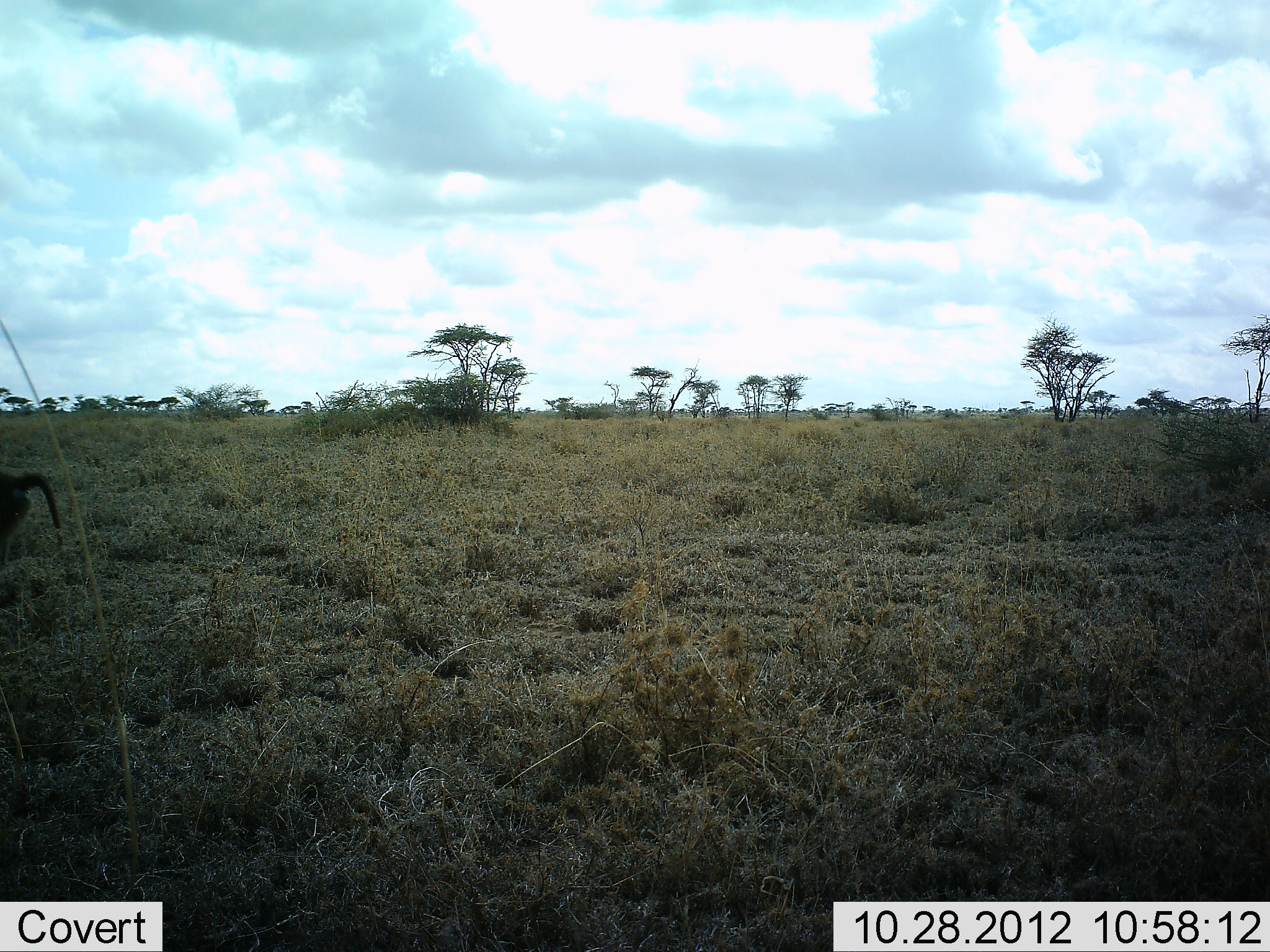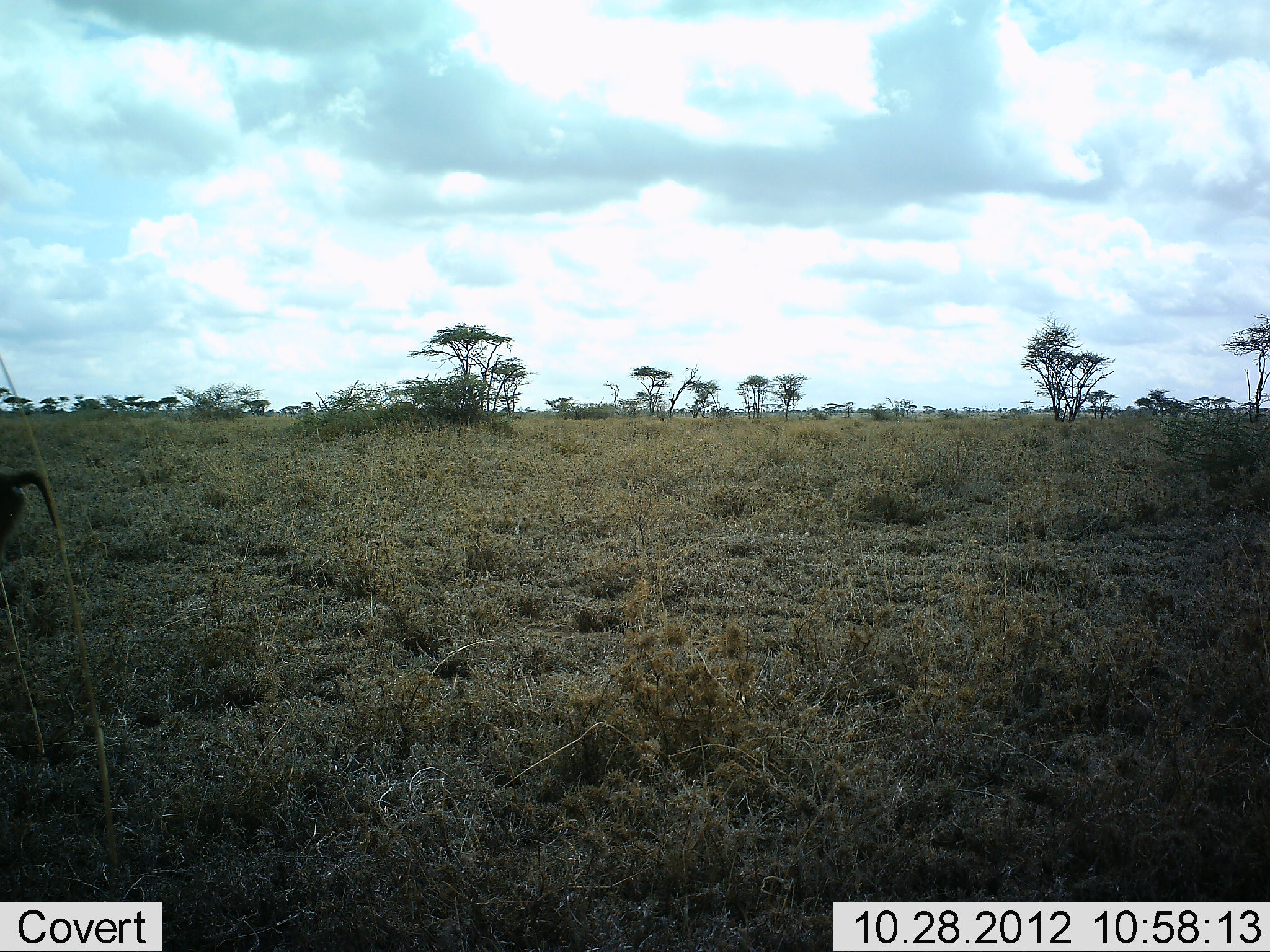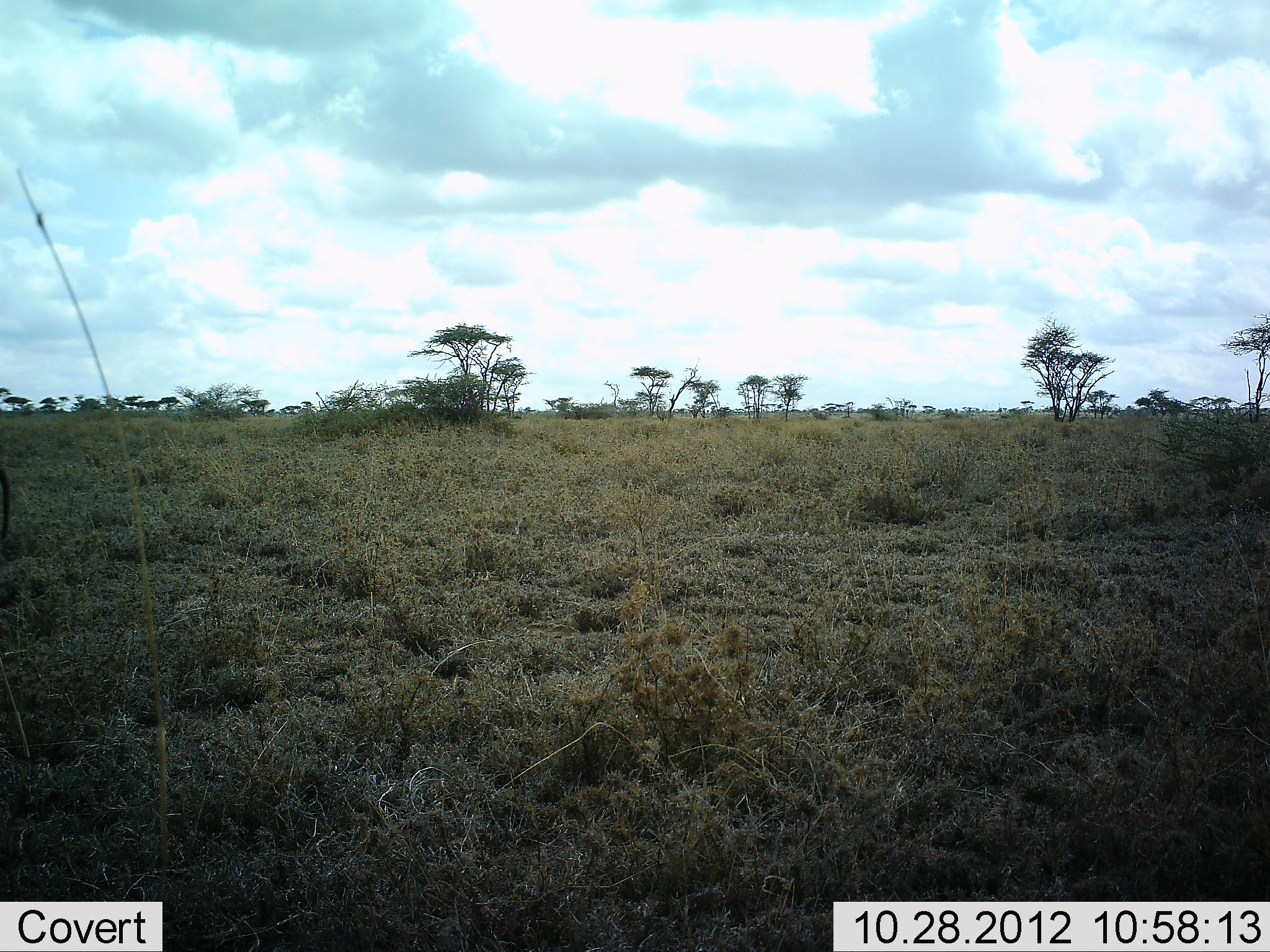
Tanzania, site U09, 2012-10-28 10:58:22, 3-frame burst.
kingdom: Animalia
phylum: Chordata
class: Mammalia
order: Primates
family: Cercopithecidae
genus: Papio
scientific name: Papio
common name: baboon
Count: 1.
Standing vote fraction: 50%.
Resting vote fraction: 0%.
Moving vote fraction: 60%.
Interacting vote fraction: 0%.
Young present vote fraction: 0%.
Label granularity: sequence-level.